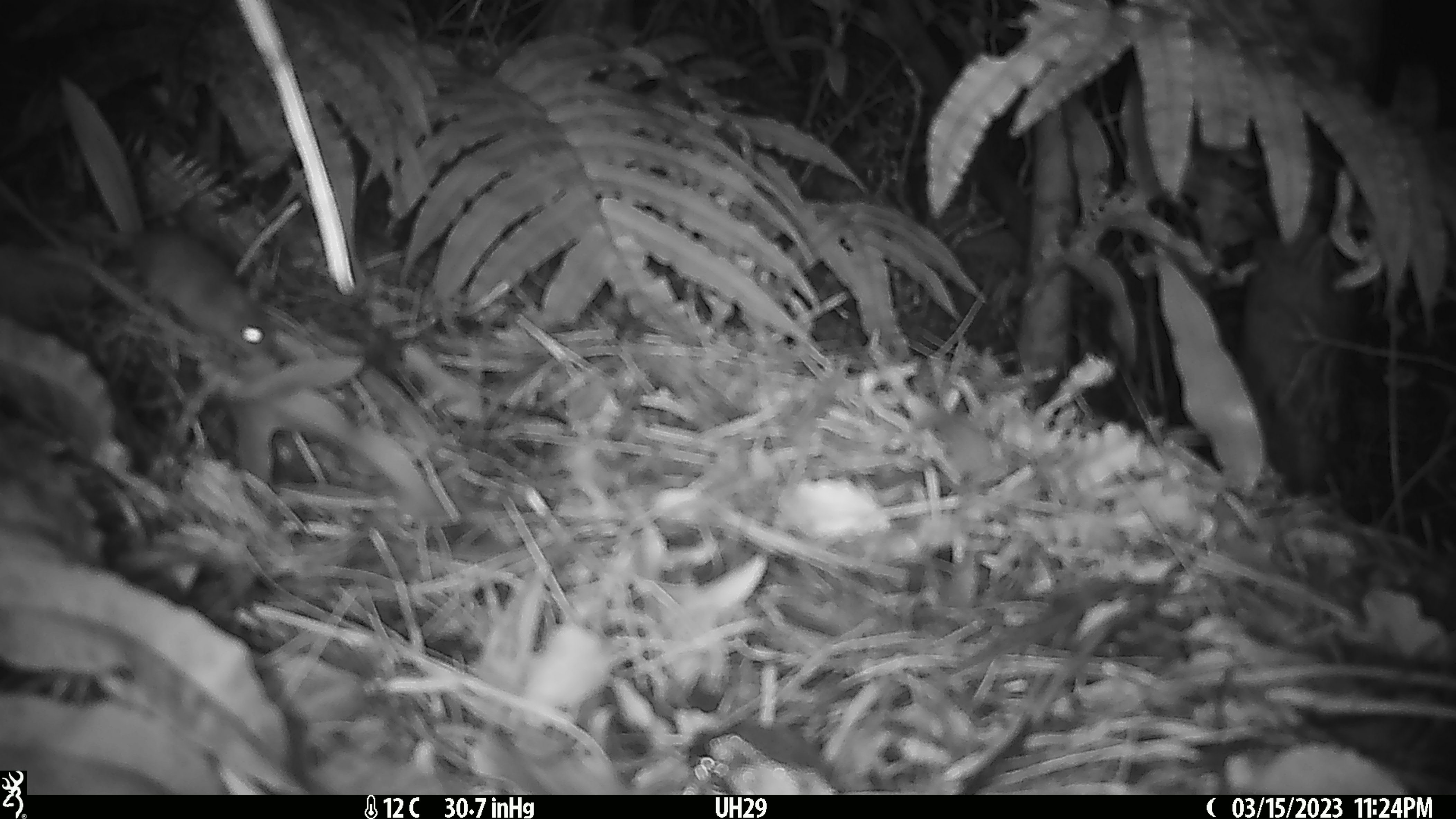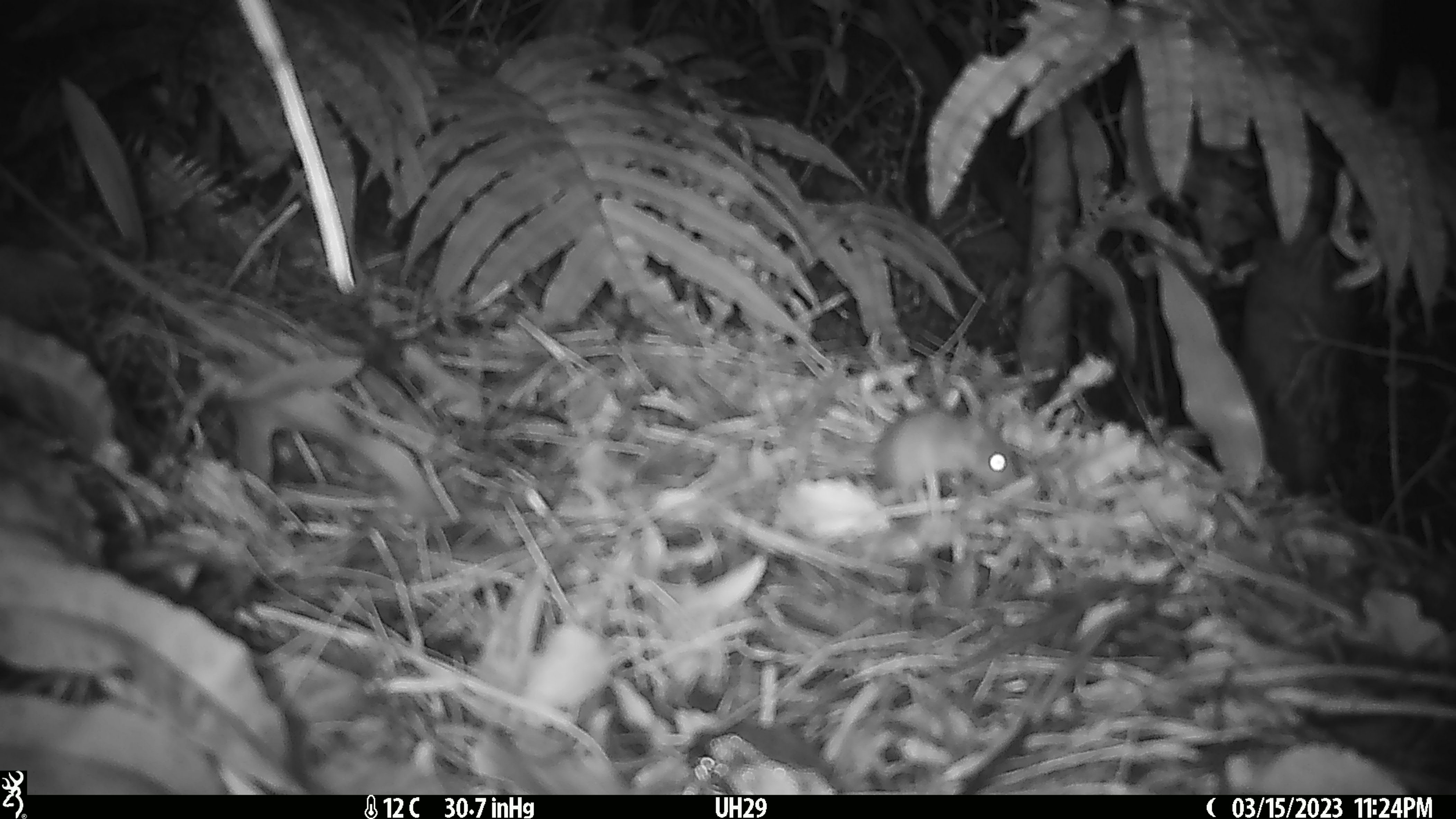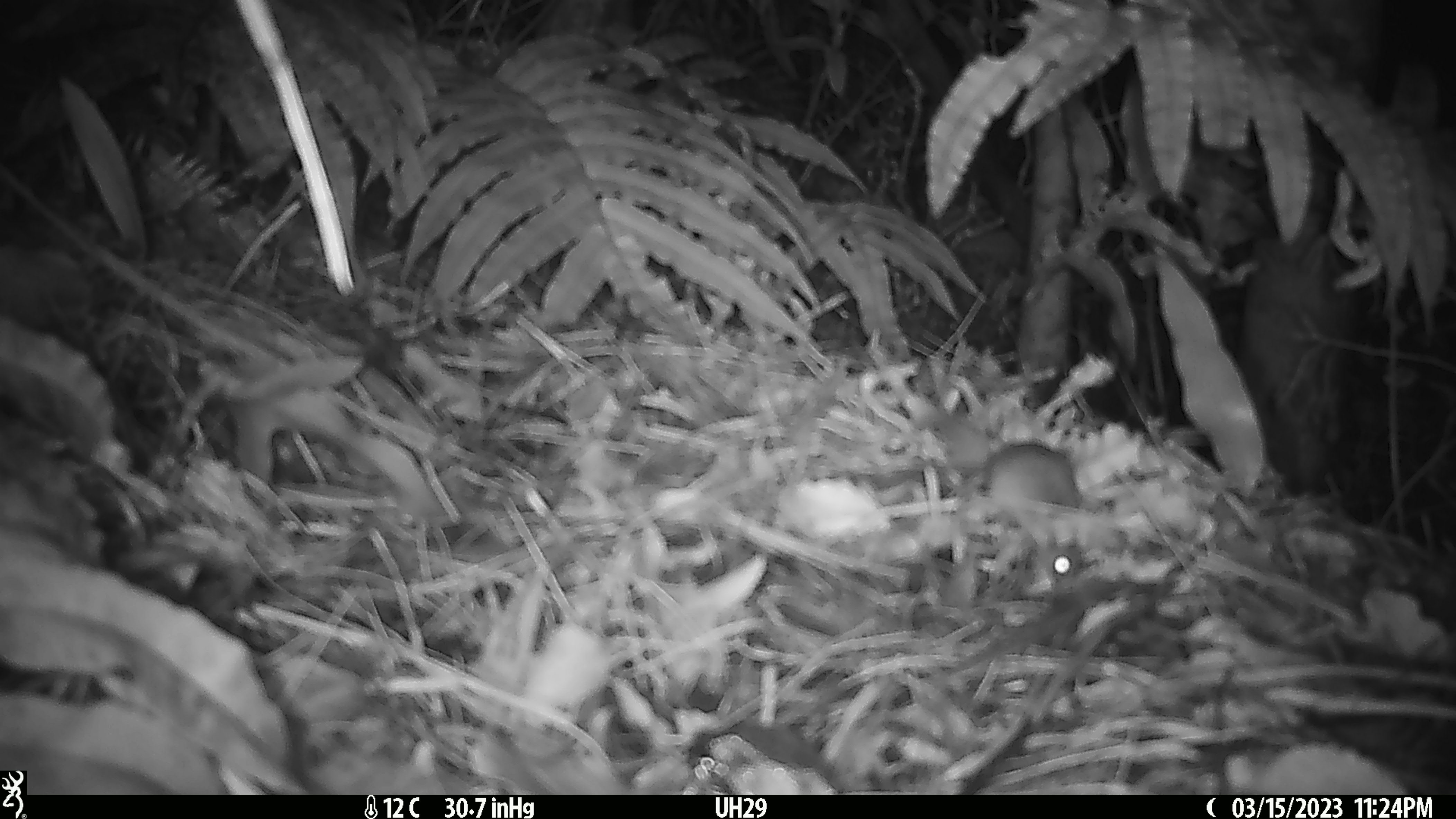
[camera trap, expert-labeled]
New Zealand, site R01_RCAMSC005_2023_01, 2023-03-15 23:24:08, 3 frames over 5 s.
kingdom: Animalia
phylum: Chordata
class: Mammalia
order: Rodentia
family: Muridae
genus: Mus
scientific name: Mus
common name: mouse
Mouse (Mus).